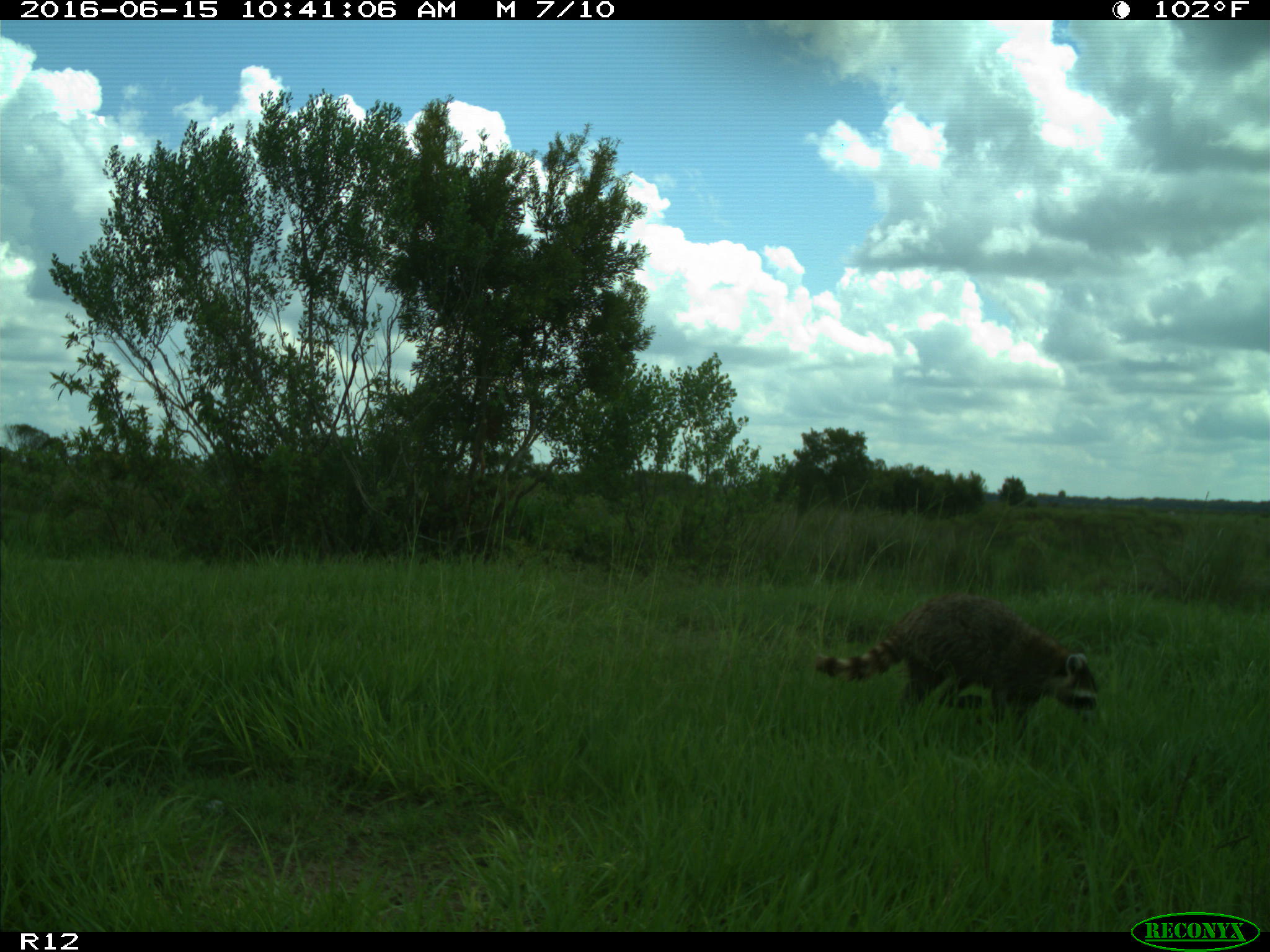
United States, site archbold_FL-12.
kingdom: Animalia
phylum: Chordata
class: Mammalia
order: Carnivora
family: Procyonidae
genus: Procyon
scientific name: Procyon lotor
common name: common raccoon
Procyon lotor (common raccoon).